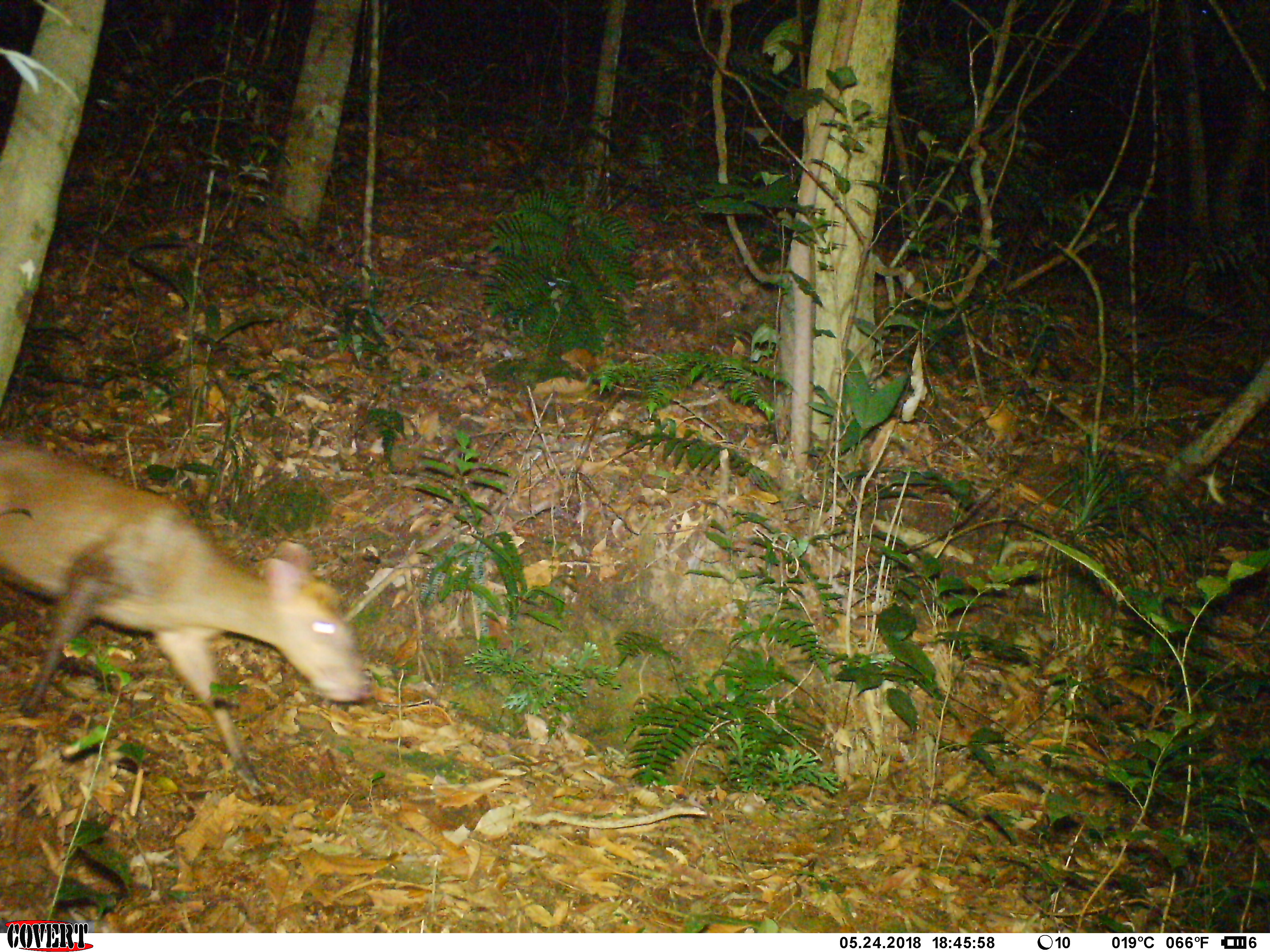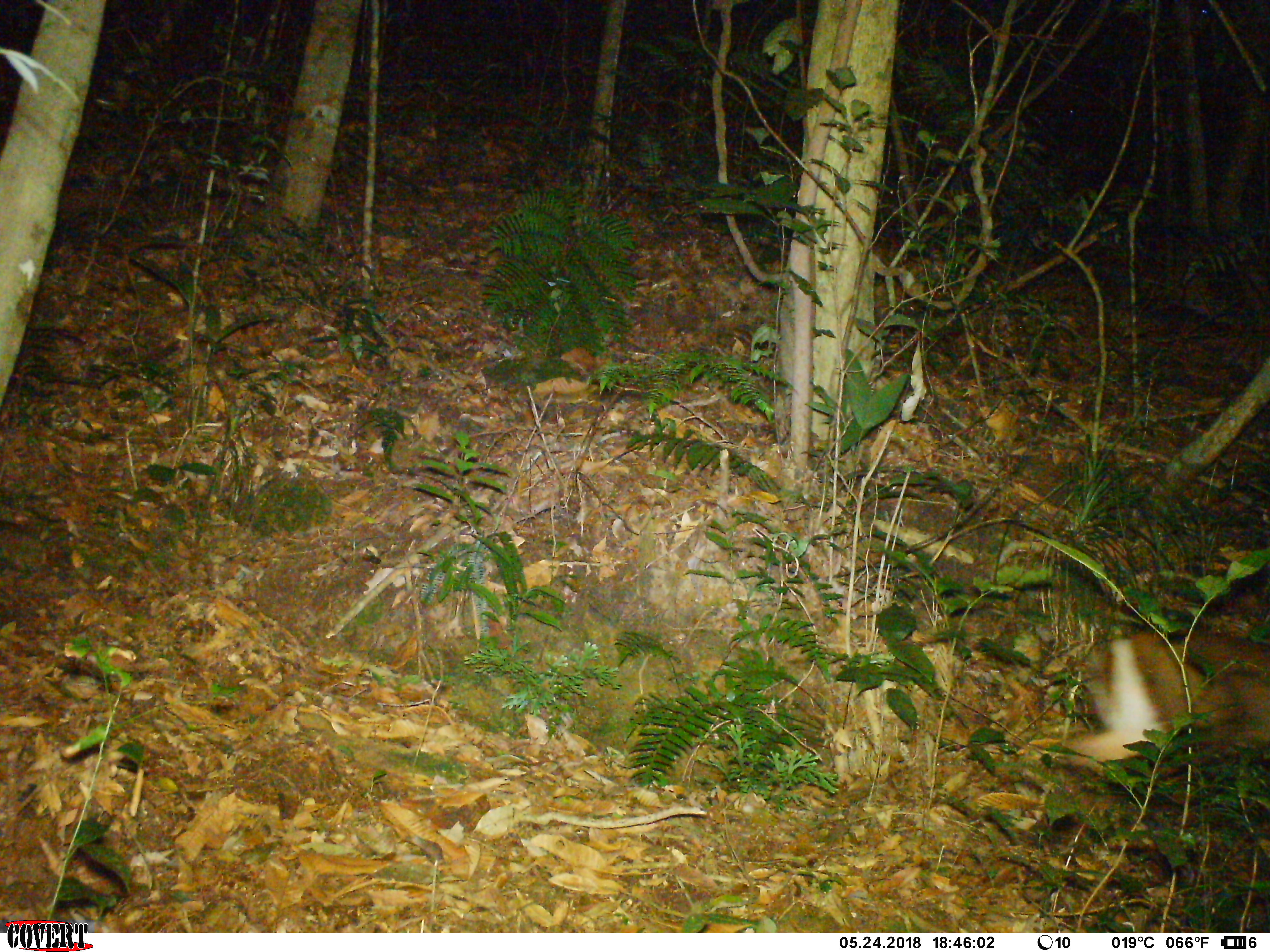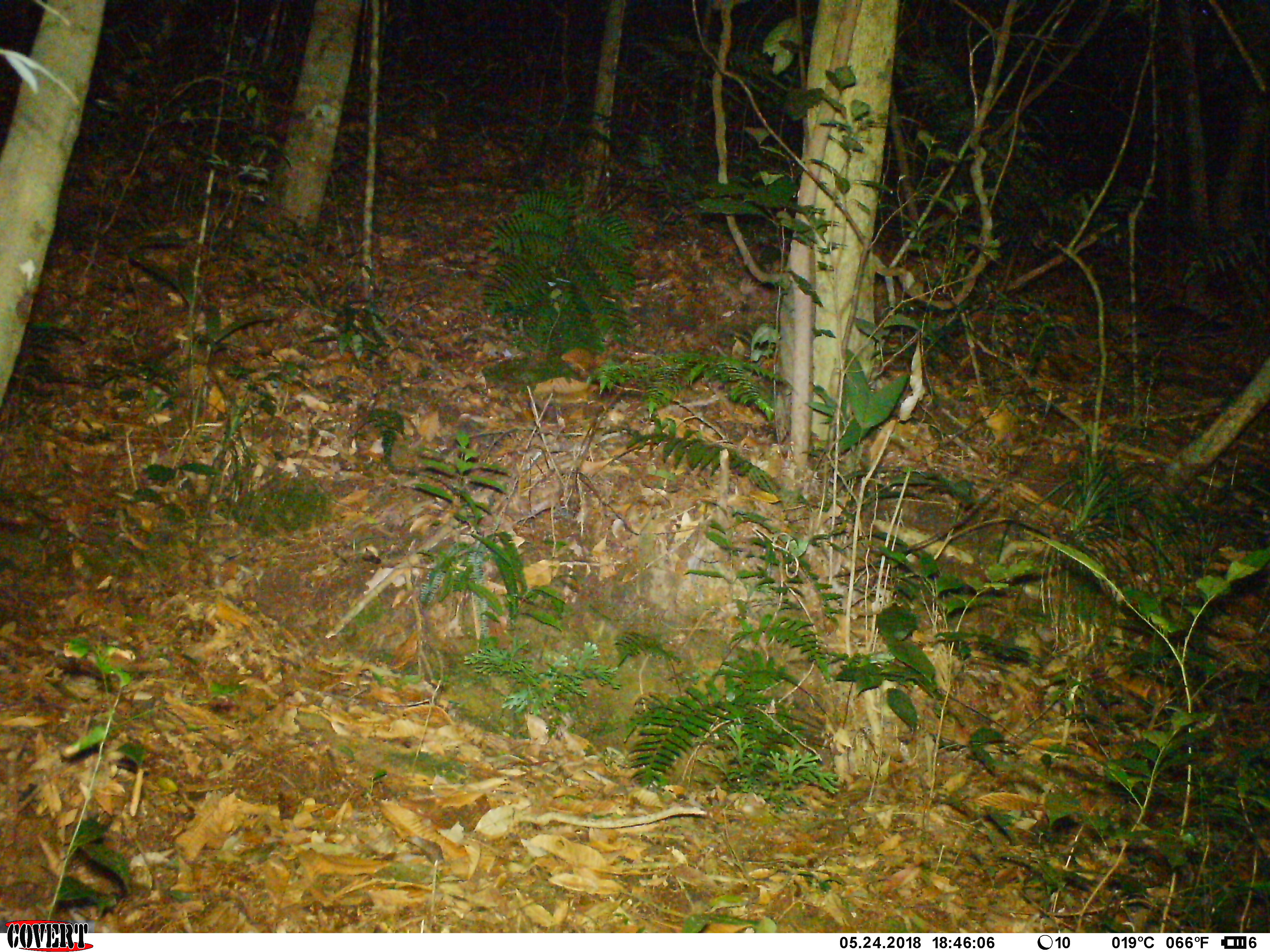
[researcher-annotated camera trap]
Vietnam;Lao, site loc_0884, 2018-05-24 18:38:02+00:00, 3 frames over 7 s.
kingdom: Animalia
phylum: Chordata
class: Mammalia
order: Artiodactyla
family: Cervidae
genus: Muntiacus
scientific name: Muntiacus rooseveltorum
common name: roosevelt's muntjac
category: roosevelts muntjac group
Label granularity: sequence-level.